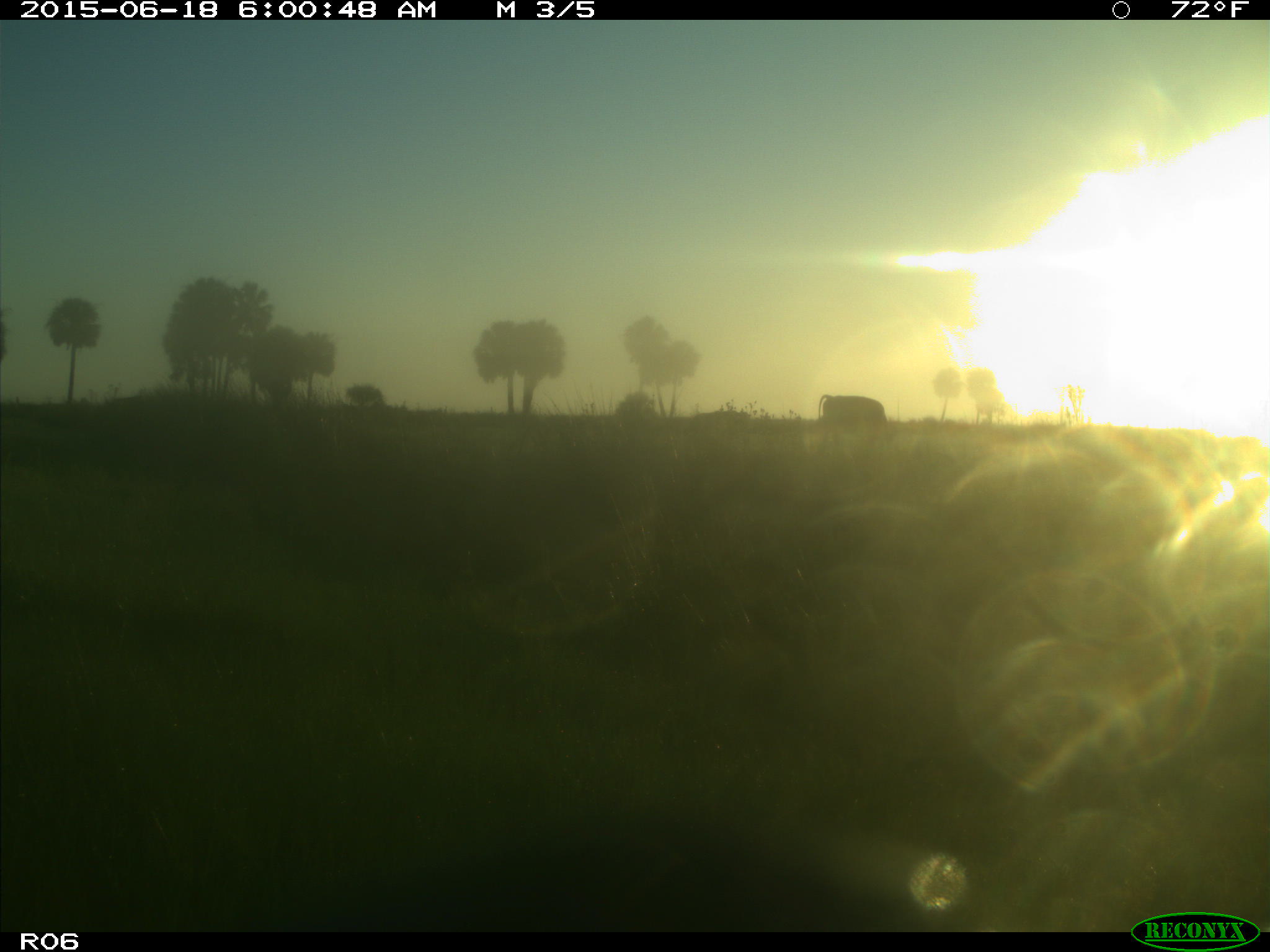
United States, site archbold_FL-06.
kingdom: Animalia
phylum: Chordata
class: Mammalia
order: Artiodactyla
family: Bovidae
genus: Bos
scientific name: Bos taurus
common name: domestic cow